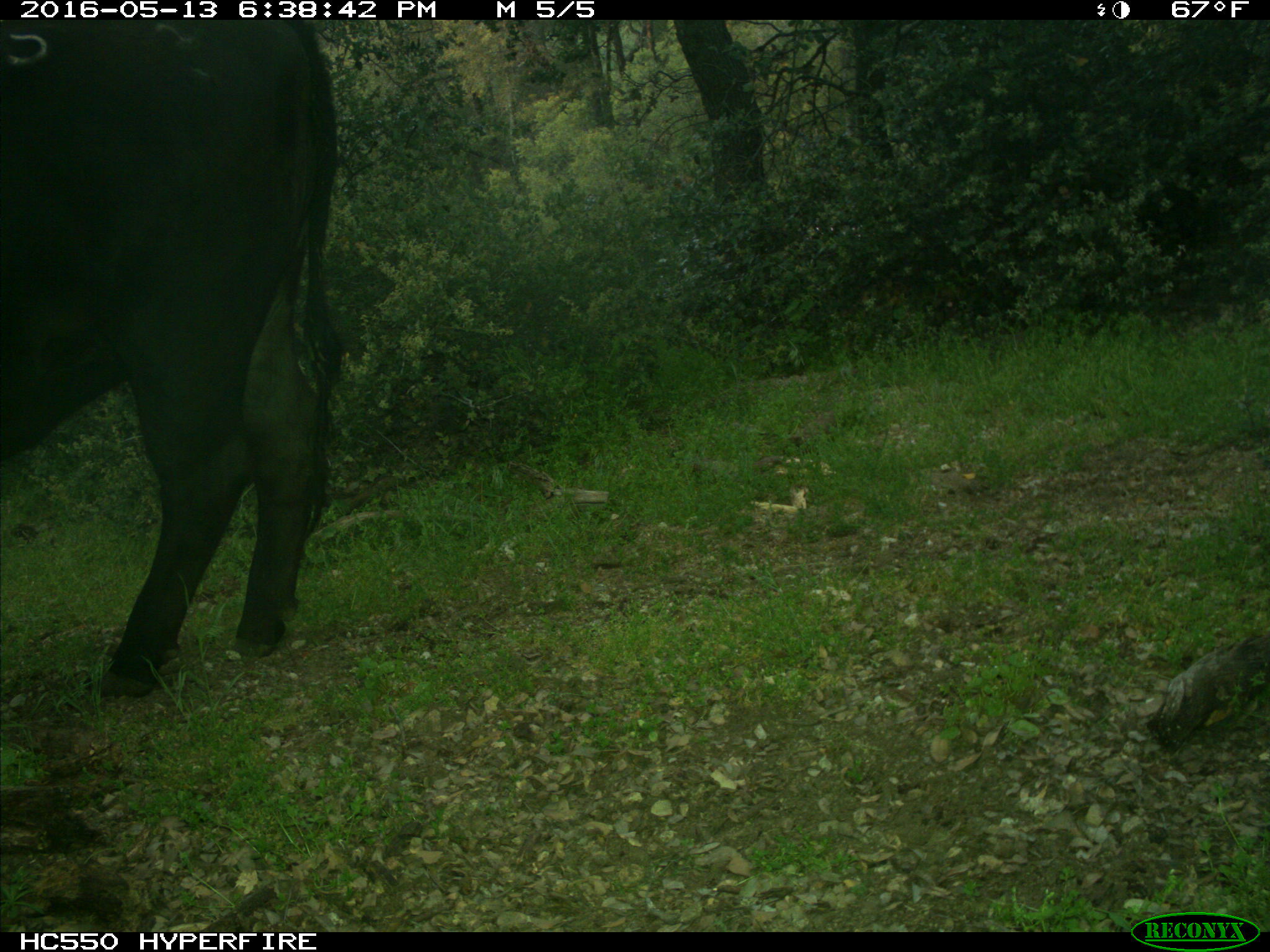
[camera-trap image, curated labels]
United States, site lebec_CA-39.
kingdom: Animalia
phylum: Chordata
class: Mammalia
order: Artiodactyla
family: Bovidae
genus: Bos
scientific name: Bos taurus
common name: domestic cow